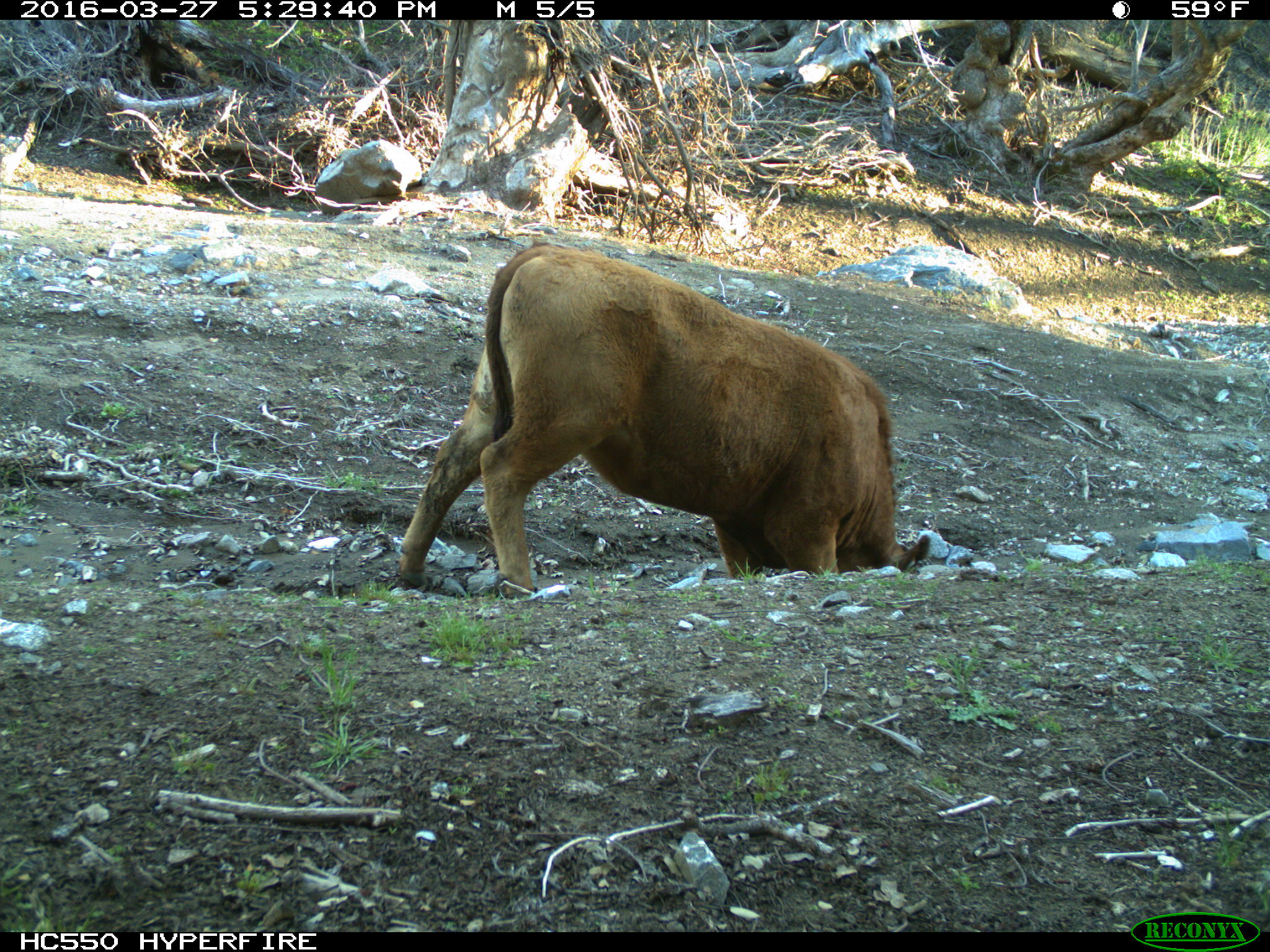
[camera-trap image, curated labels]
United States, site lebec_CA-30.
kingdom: Animalia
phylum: Chordata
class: Mammalia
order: Artiodactyla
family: Bovidae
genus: Bos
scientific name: Bos taurus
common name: domestic cow